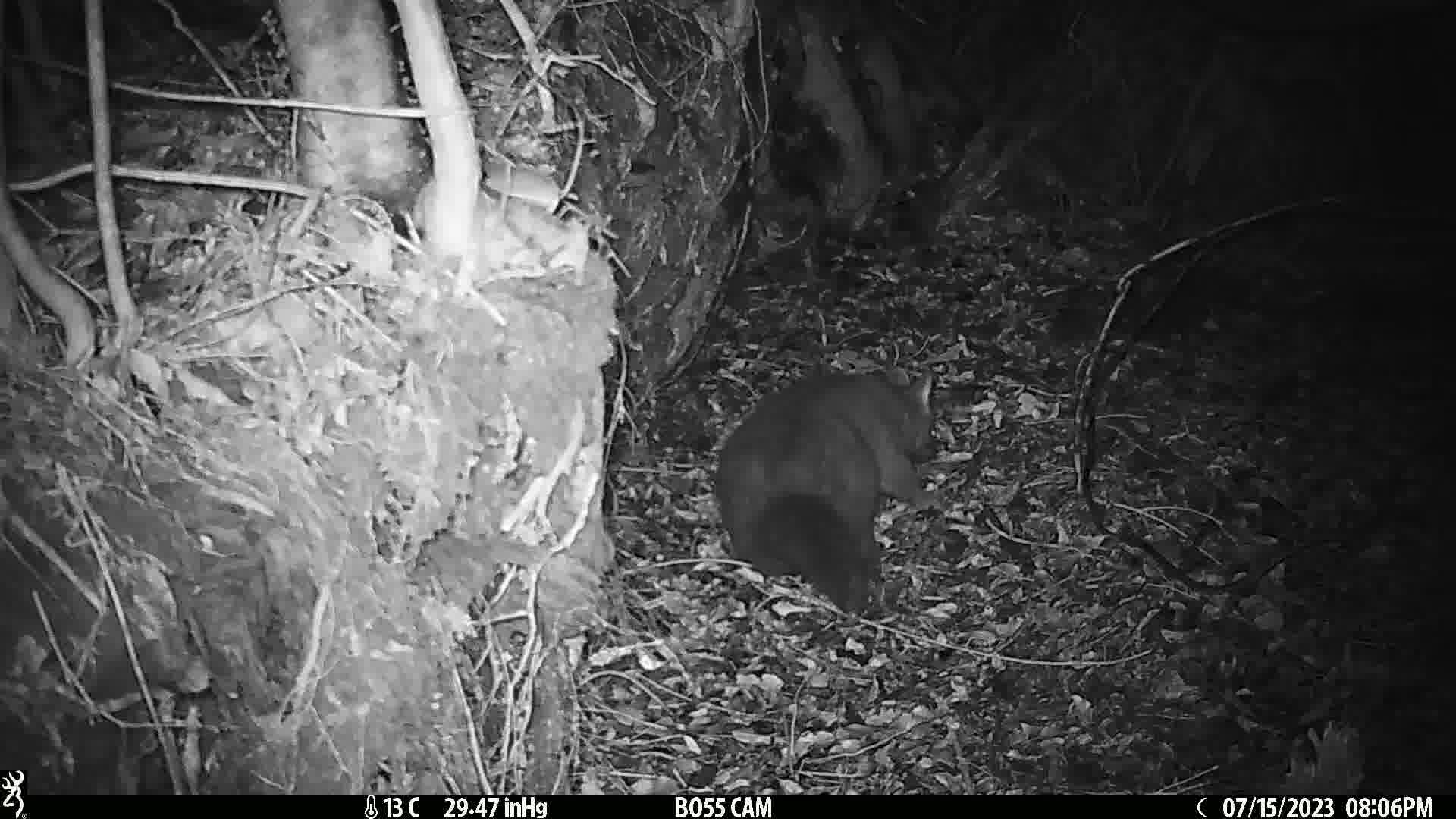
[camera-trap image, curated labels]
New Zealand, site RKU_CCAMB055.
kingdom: Animalia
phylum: Chordata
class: Mammalia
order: Diprotodontia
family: Phalangeridae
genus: Trichosurus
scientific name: Trichosurus vulpecula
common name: common brushtail possum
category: possum